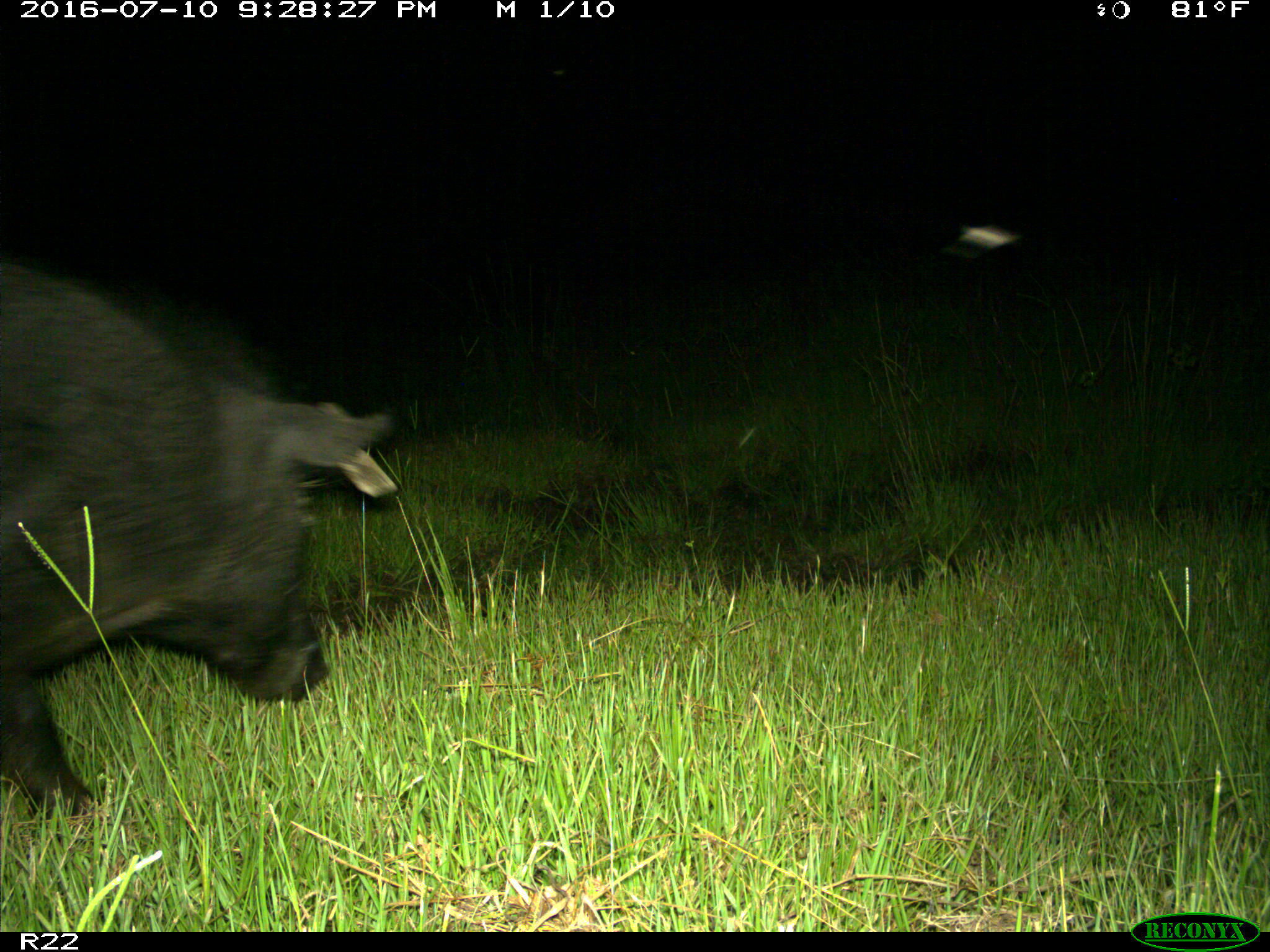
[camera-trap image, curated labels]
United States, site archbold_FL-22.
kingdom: Animalia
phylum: Chordata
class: Mammalia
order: Artiodactyla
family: Suidae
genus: Sus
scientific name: Sus scrofa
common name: wild boar